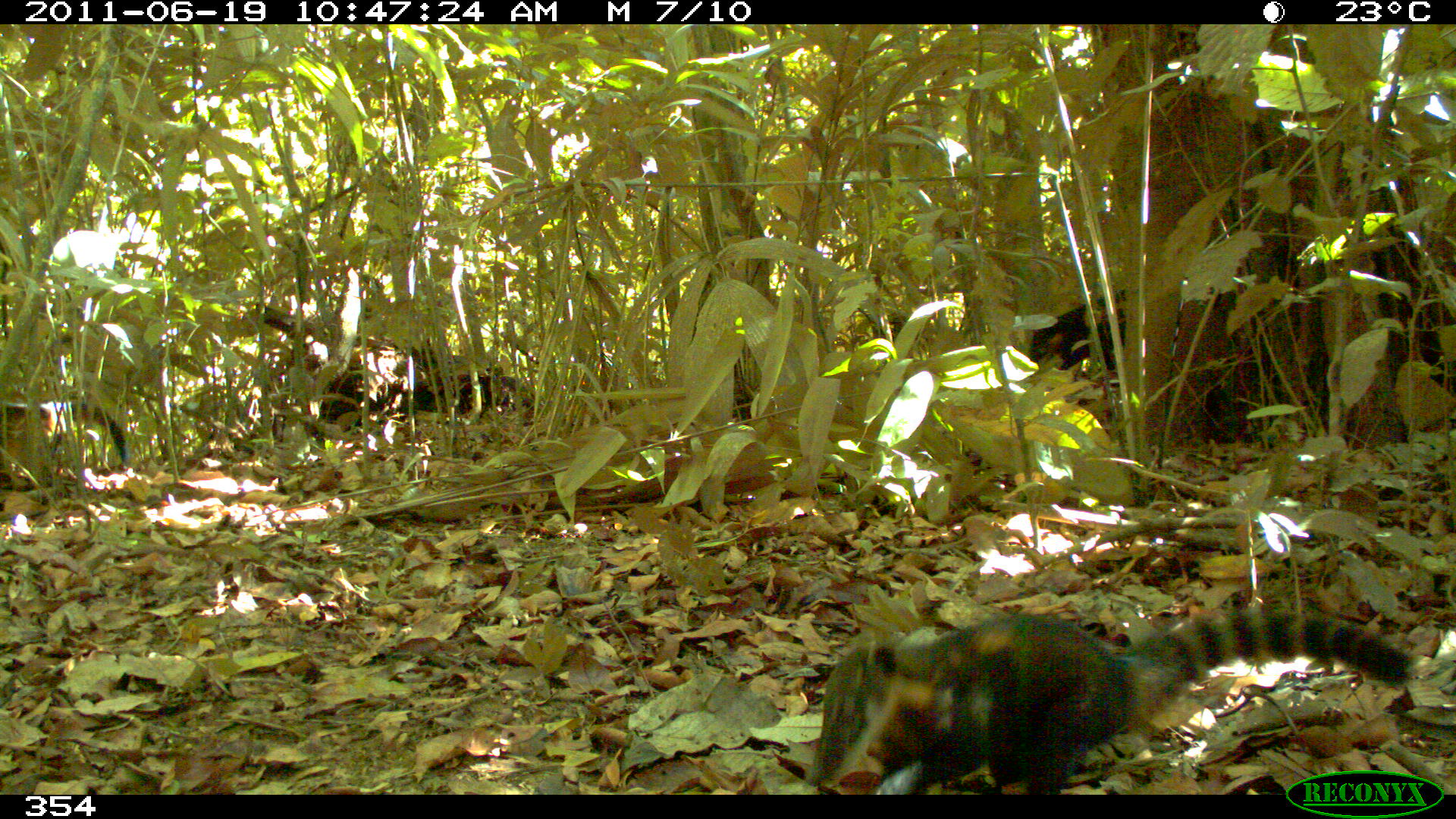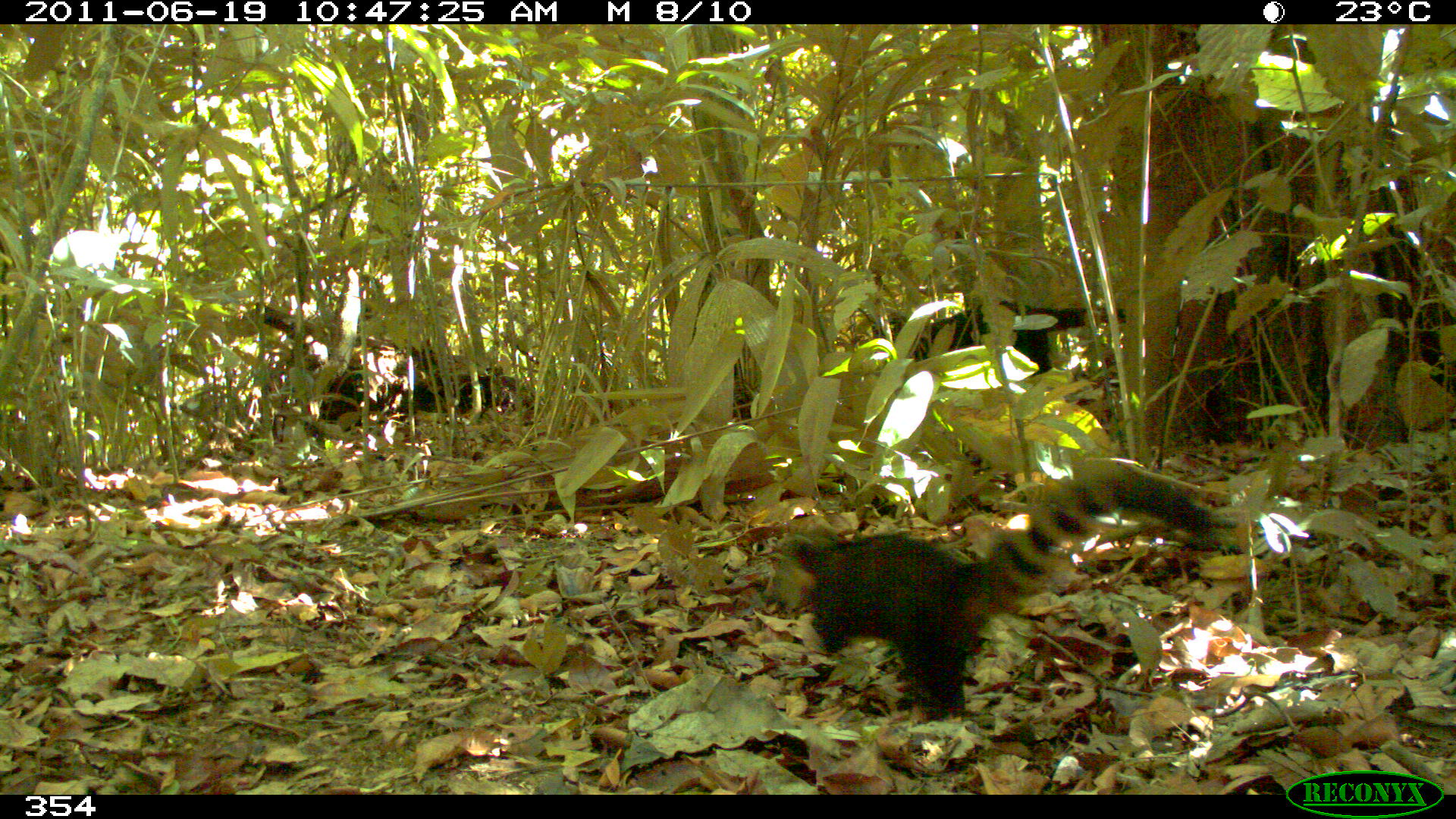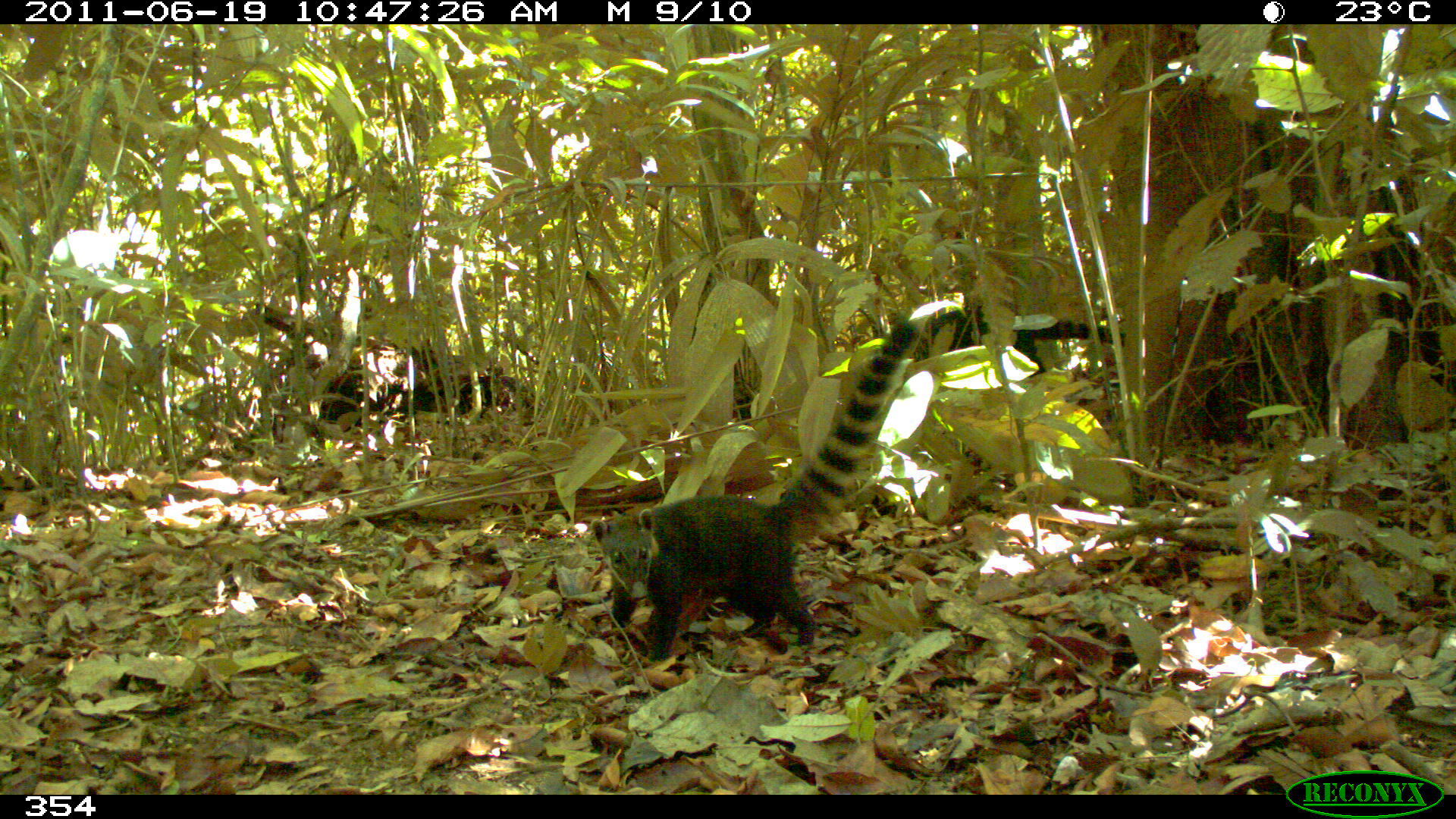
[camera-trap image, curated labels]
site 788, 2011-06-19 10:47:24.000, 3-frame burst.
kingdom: Animalia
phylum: Chordata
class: Mammalia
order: Carnivora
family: Procyonidae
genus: Nasua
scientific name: Nasua nasua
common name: south american coati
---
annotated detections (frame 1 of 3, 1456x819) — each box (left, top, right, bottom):
nasua nasua: (804, 609, 1411, 794); (1024, 286, 1179, 385); (0, 402, 129, 491)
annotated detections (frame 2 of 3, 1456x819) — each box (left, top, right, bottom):
nasua nasua: (773, 462, 1220, 719); (862, 299, 1129, 379)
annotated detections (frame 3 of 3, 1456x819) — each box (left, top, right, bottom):
nasua nasua: (591, 316, 919, 658); (910, 304, 1125, 380)